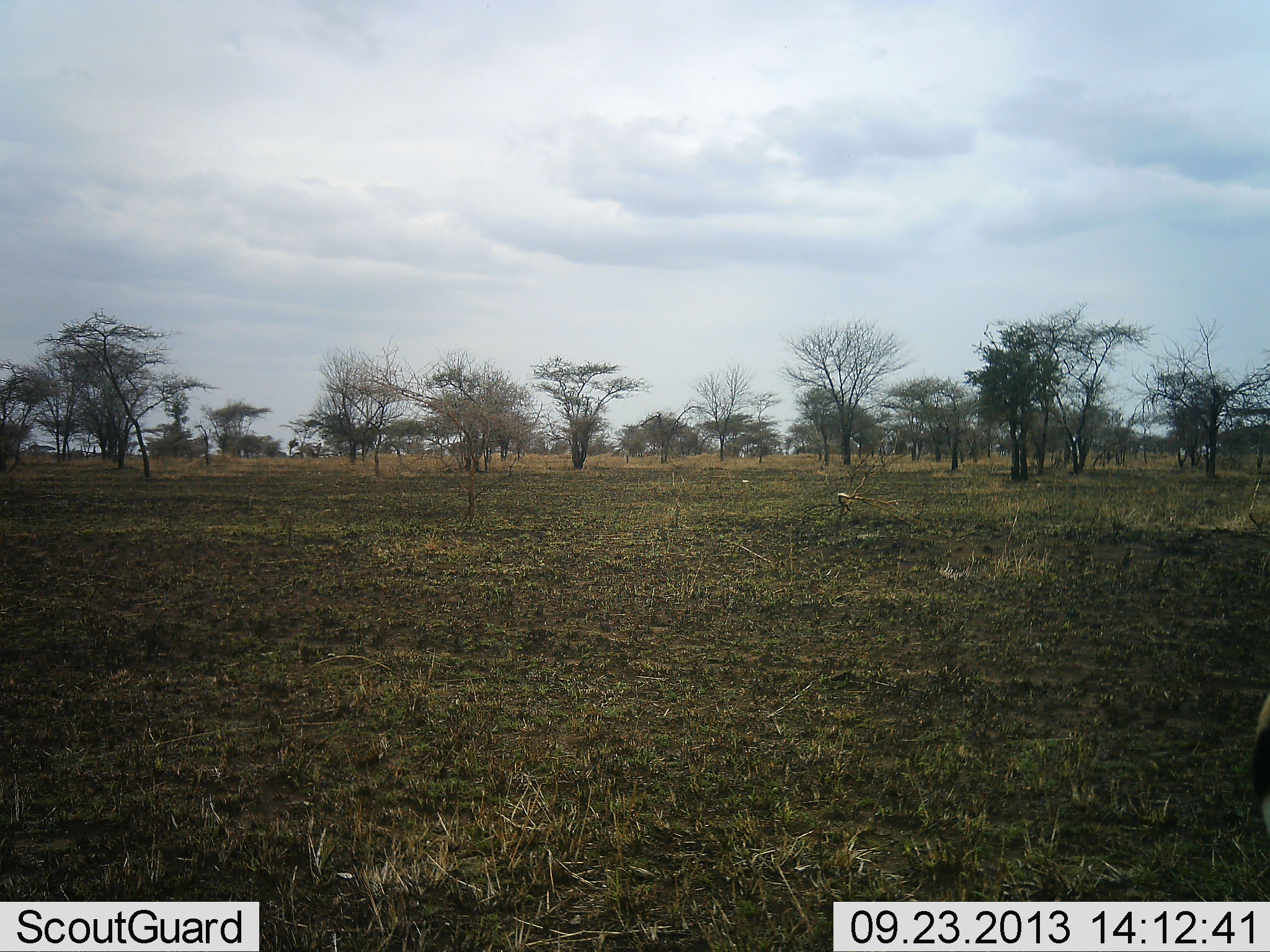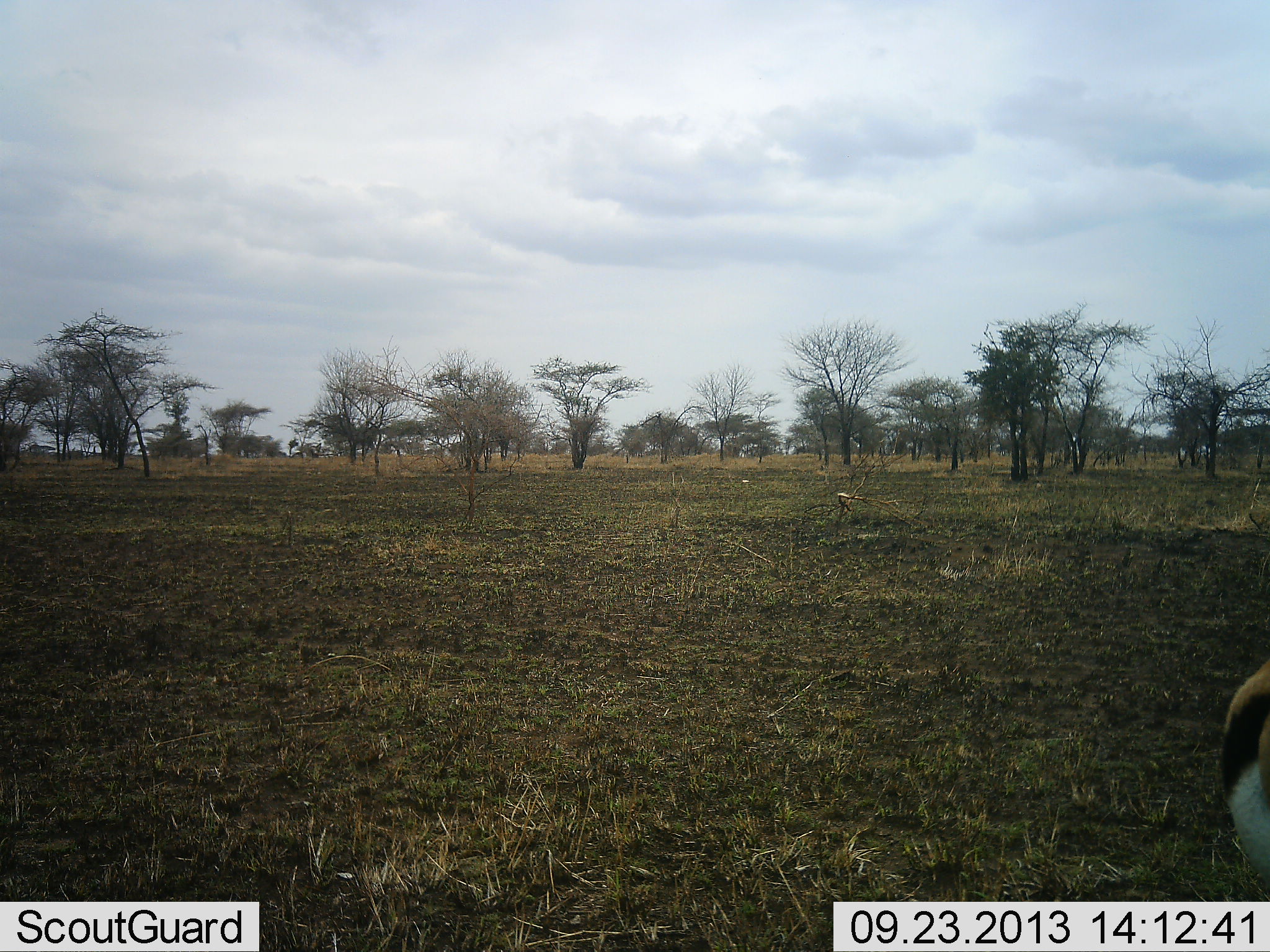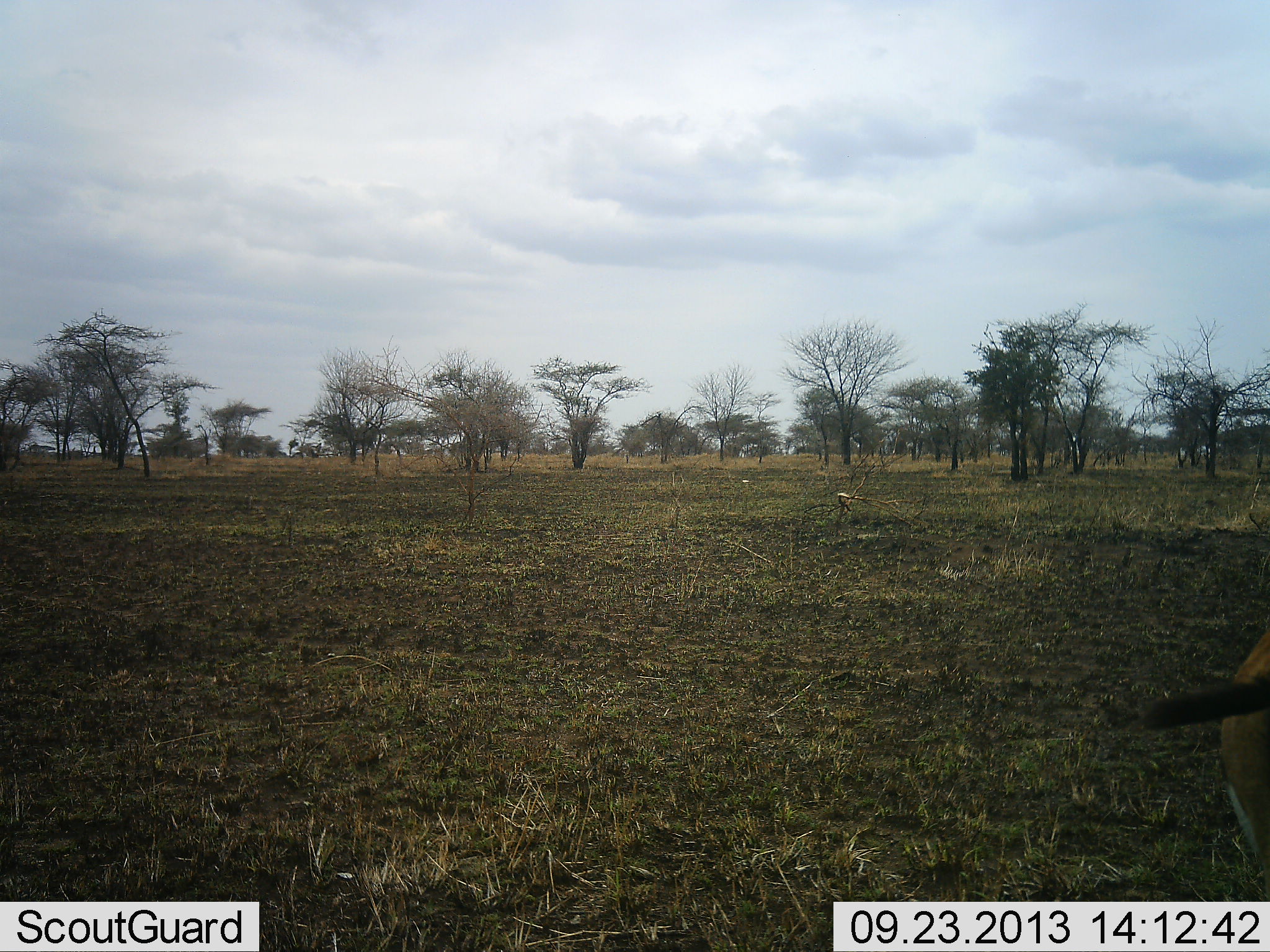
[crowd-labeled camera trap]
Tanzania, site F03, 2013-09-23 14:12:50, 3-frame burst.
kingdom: Animalia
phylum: Chordata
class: Mammalia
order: Artiodactyla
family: Bovidae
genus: Eudorcas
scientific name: Eudorcas thomsonii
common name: thomson's gazelle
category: gazellethomsons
Gazellethomsons (thomson's gazelle) (Eudorcas thomsonii), count 1. Behavior (volunteer vote fractions): standing 81%, resting 0%, moving 19%, interacting 0%. Young present (vote fraction): 0%. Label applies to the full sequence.